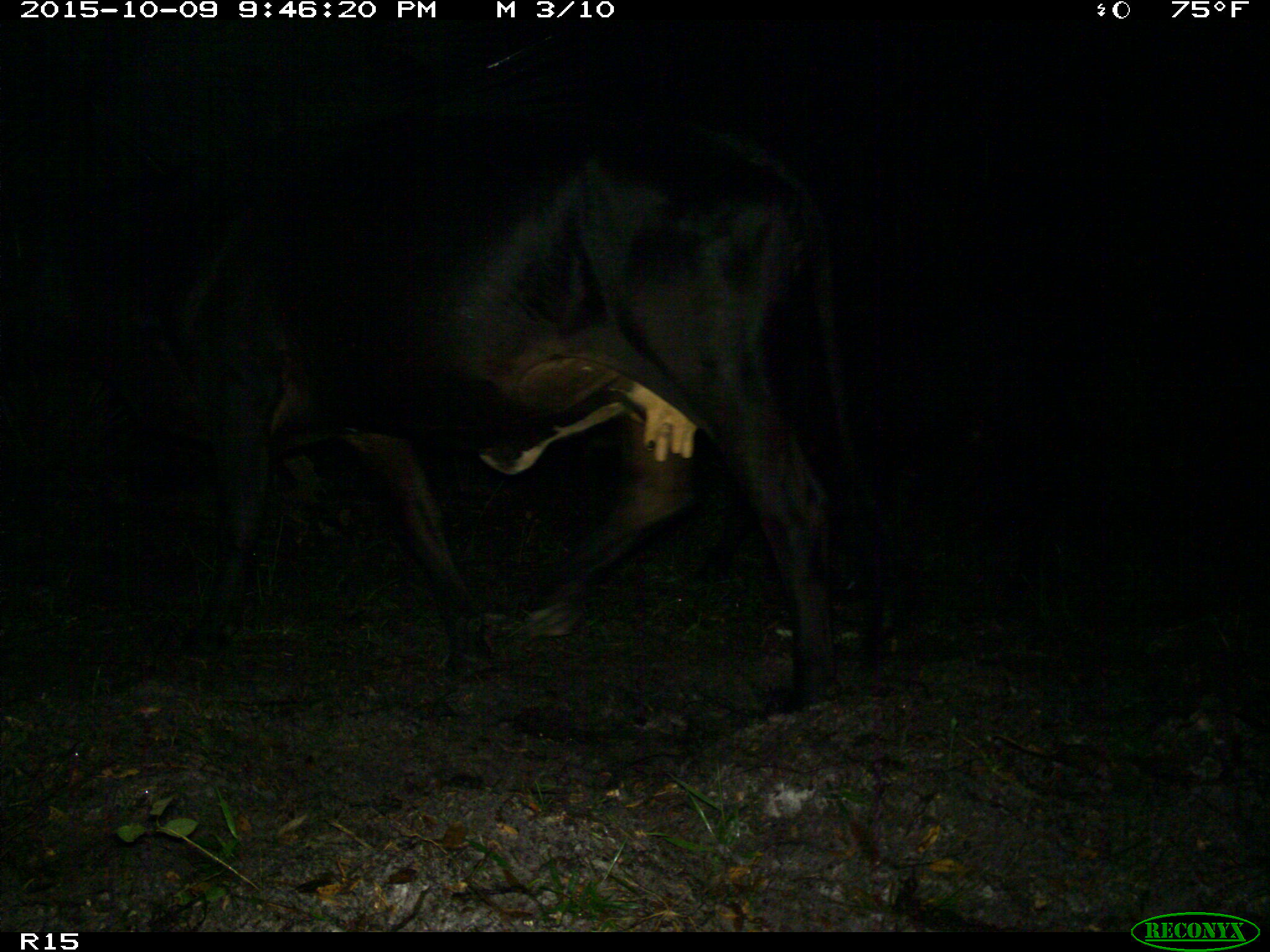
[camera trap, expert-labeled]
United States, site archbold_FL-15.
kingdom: Animalia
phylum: Chordata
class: Mammalia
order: Artiodactyla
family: Bovidae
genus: Bos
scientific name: Bos taurus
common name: domestic cow